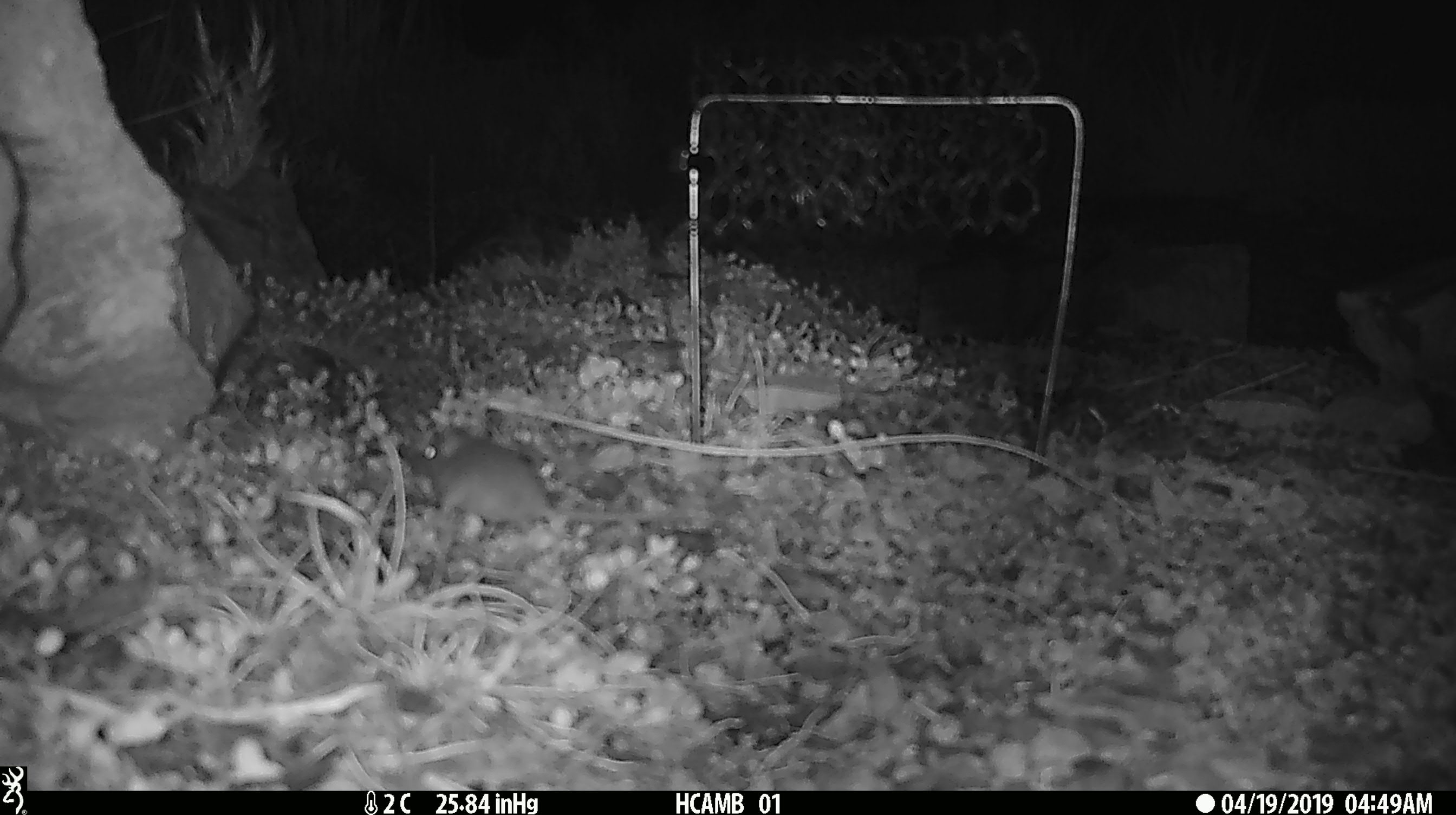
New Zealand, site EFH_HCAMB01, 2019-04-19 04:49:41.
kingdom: Animalia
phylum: Chordata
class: Mammalia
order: Rodentia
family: Muridae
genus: Mus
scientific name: Mus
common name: mouse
Mouse (Mus).